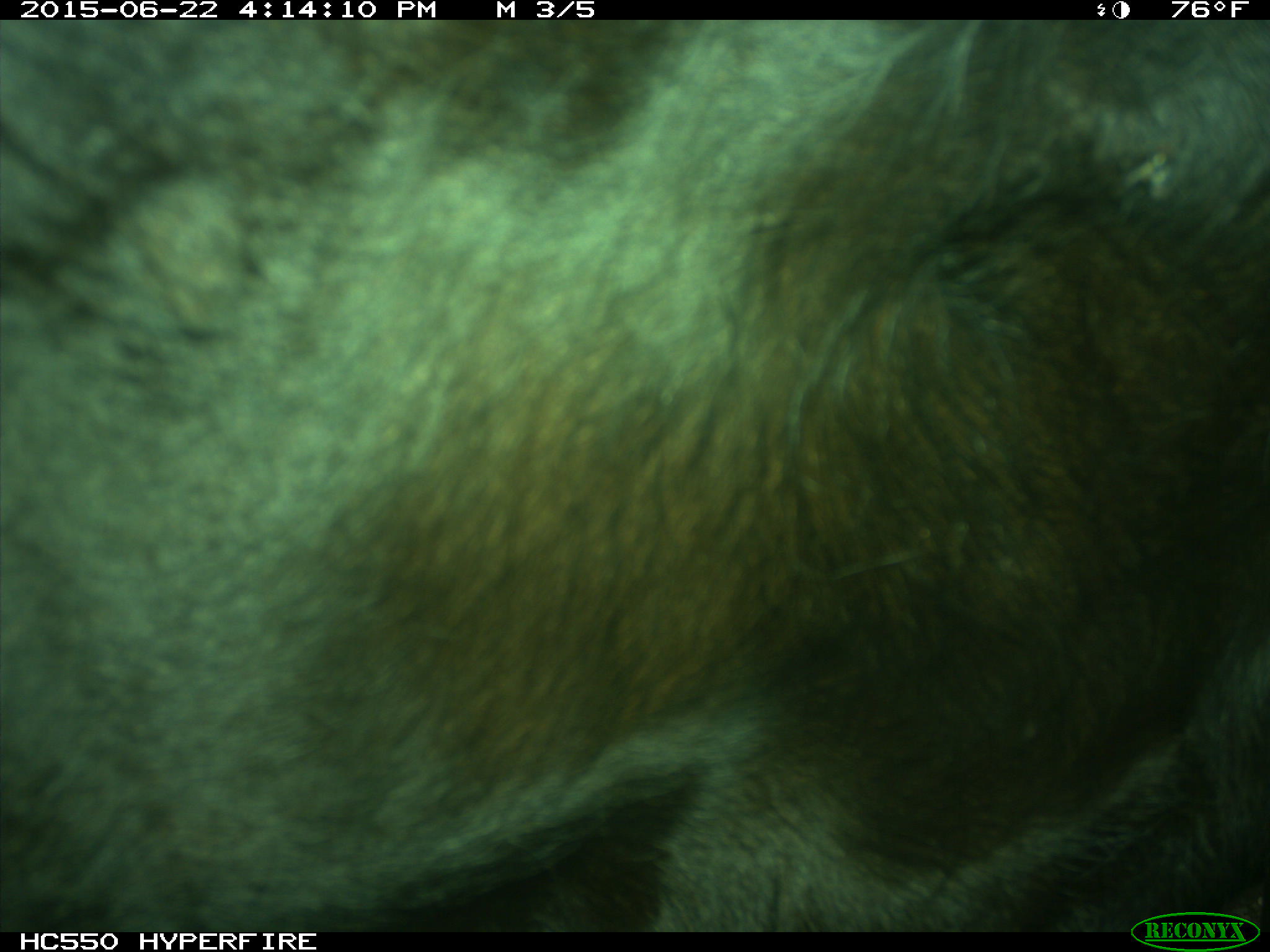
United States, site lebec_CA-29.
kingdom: Animalia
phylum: Chordata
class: Mammalia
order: Artiodactyla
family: Bovidae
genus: Bos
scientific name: Bos taurus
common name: domestic cow